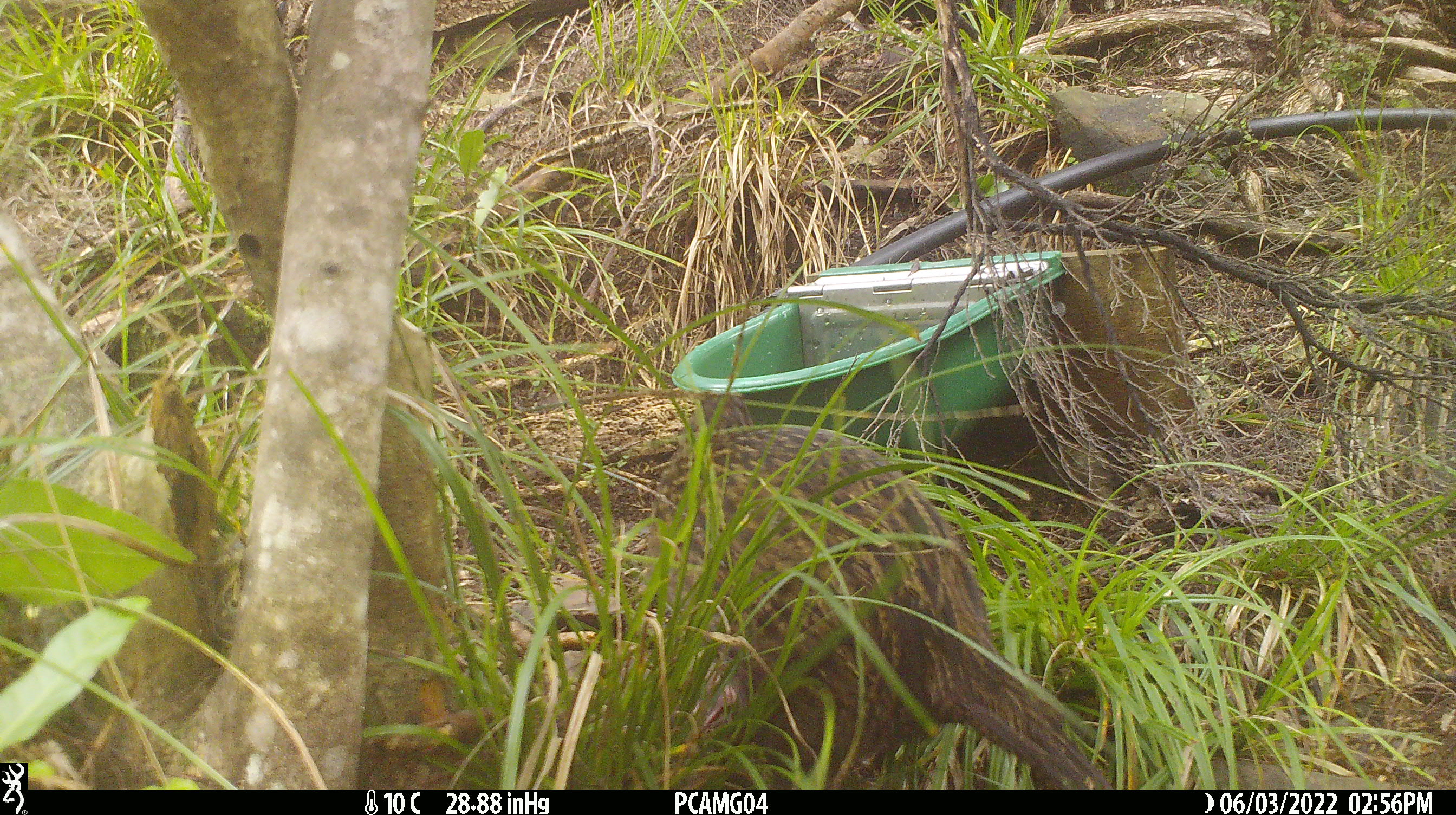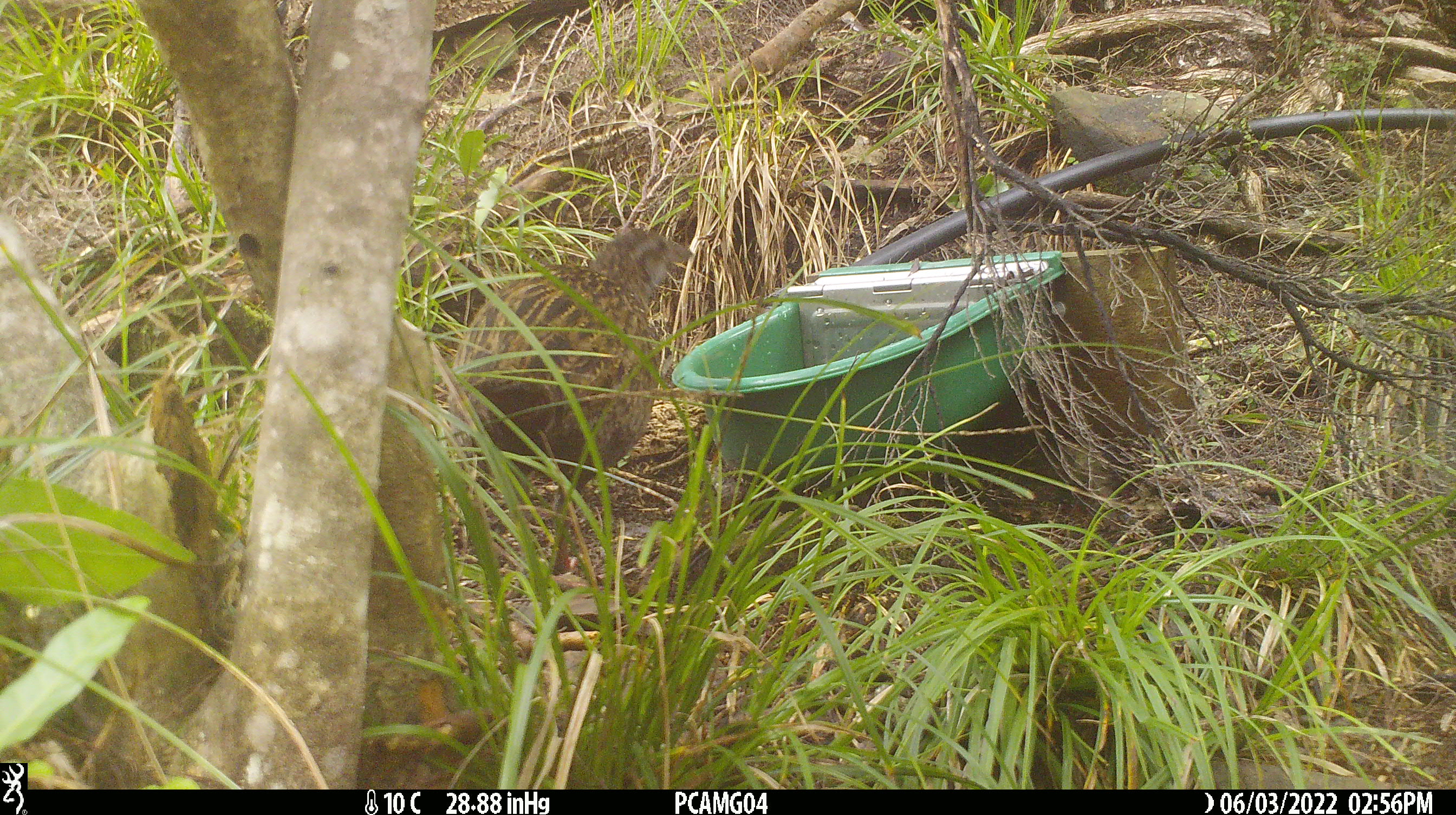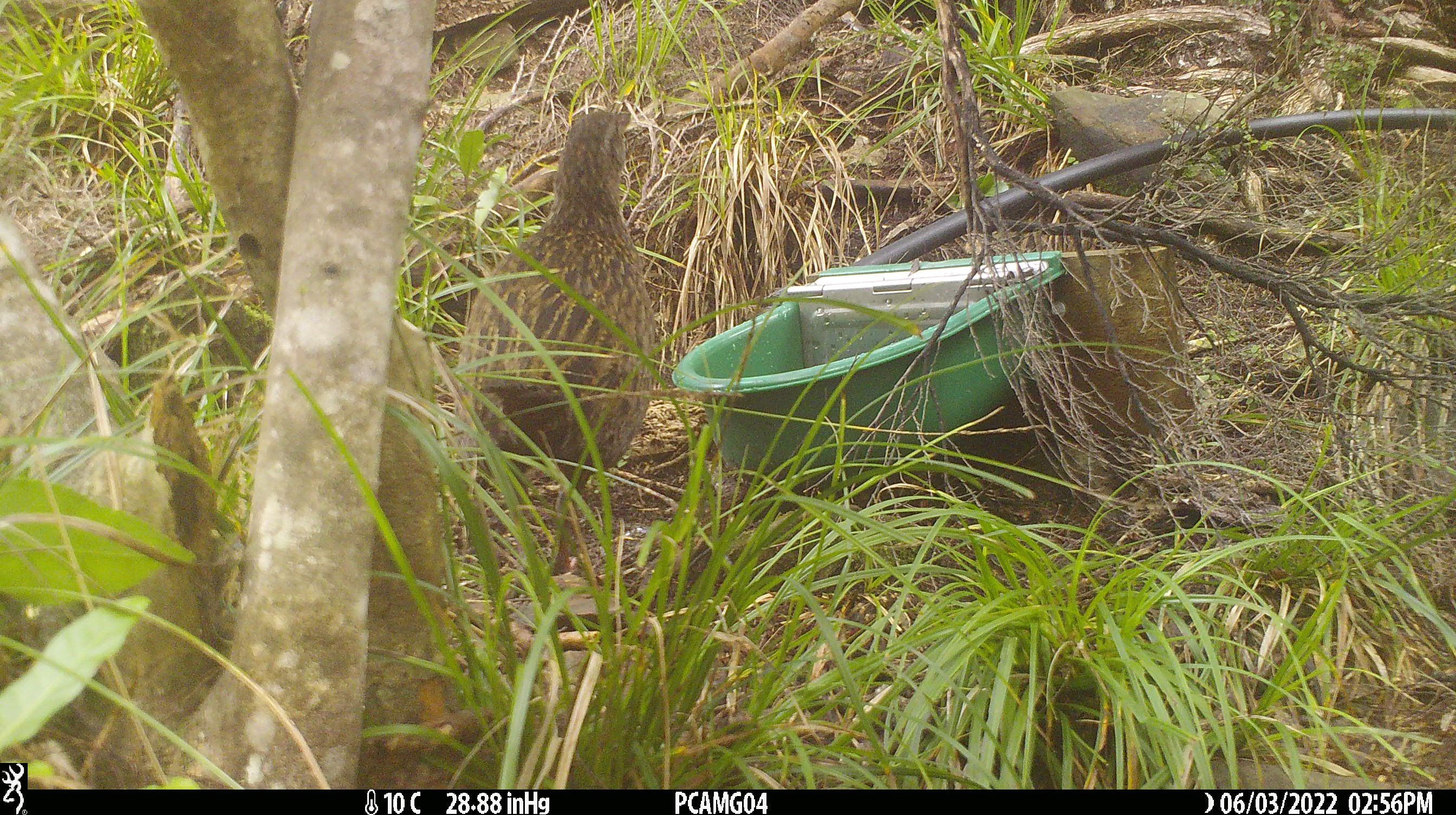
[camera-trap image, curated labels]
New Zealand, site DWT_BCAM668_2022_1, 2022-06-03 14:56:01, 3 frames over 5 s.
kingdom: Animalia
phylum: Chordata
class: Aves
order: Gruiformes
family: Rallidae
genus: Gallirallus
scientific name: Gallirallus australis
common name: weka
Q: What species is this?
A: Weka (Gallirallus australis).